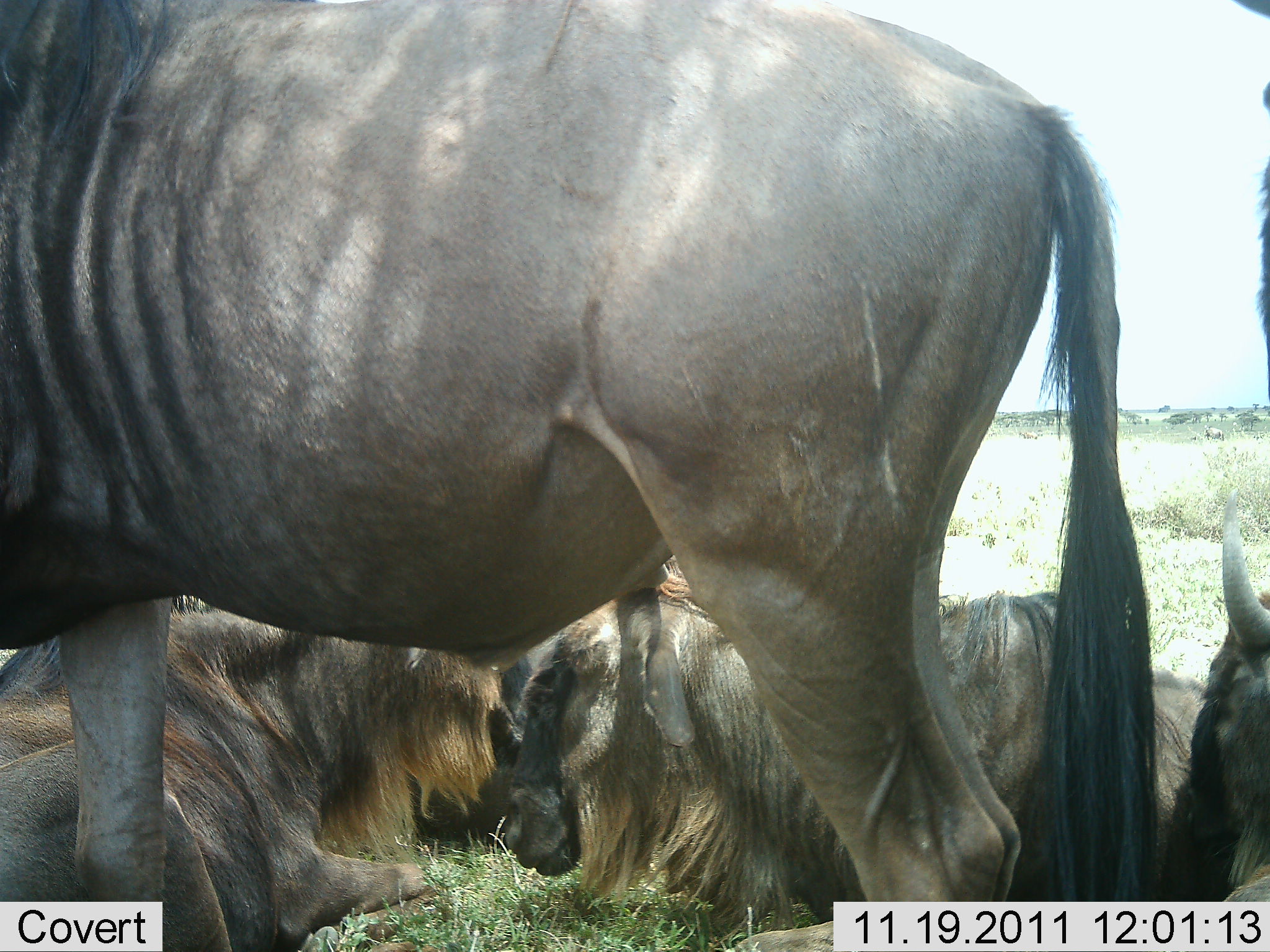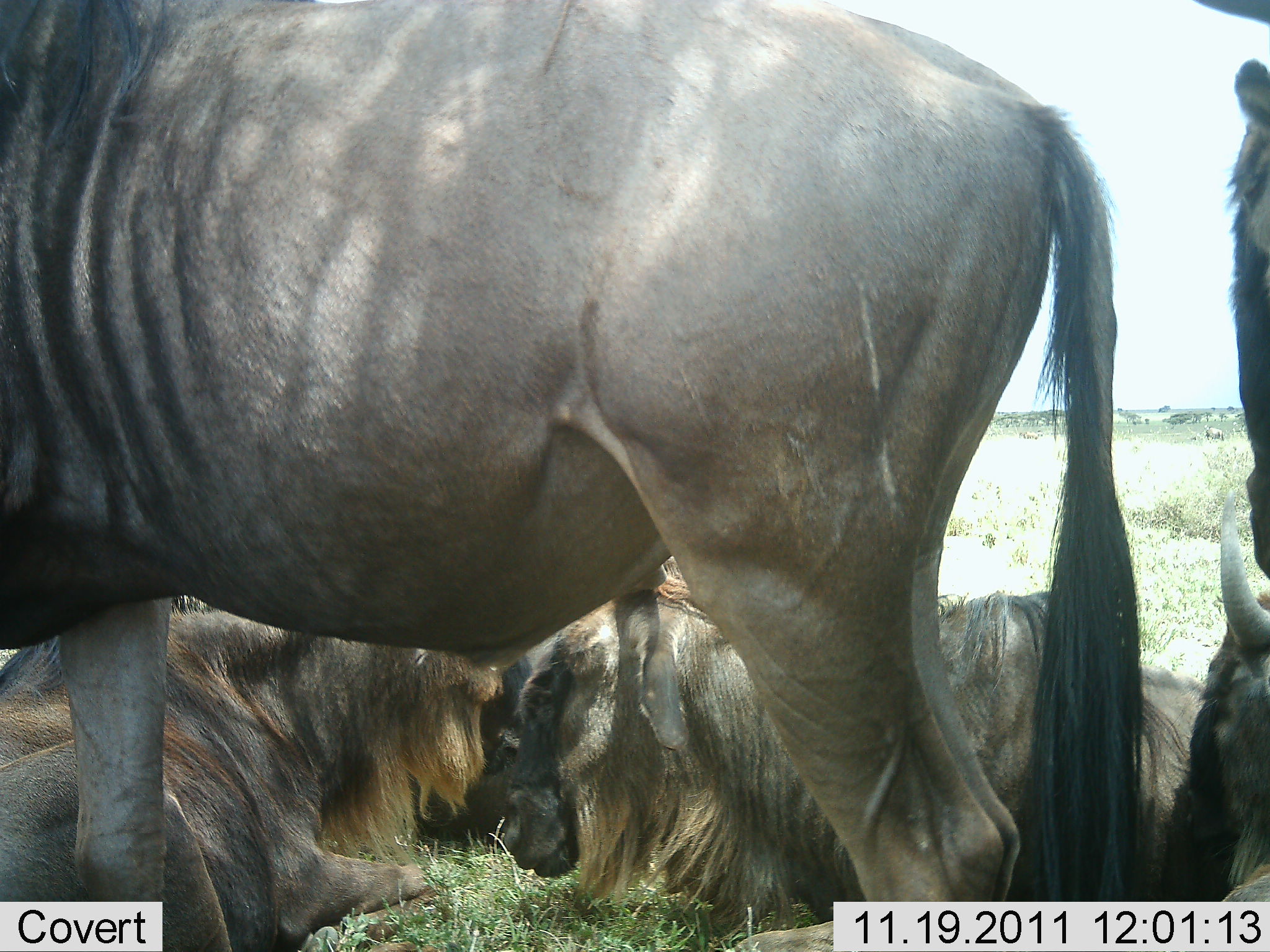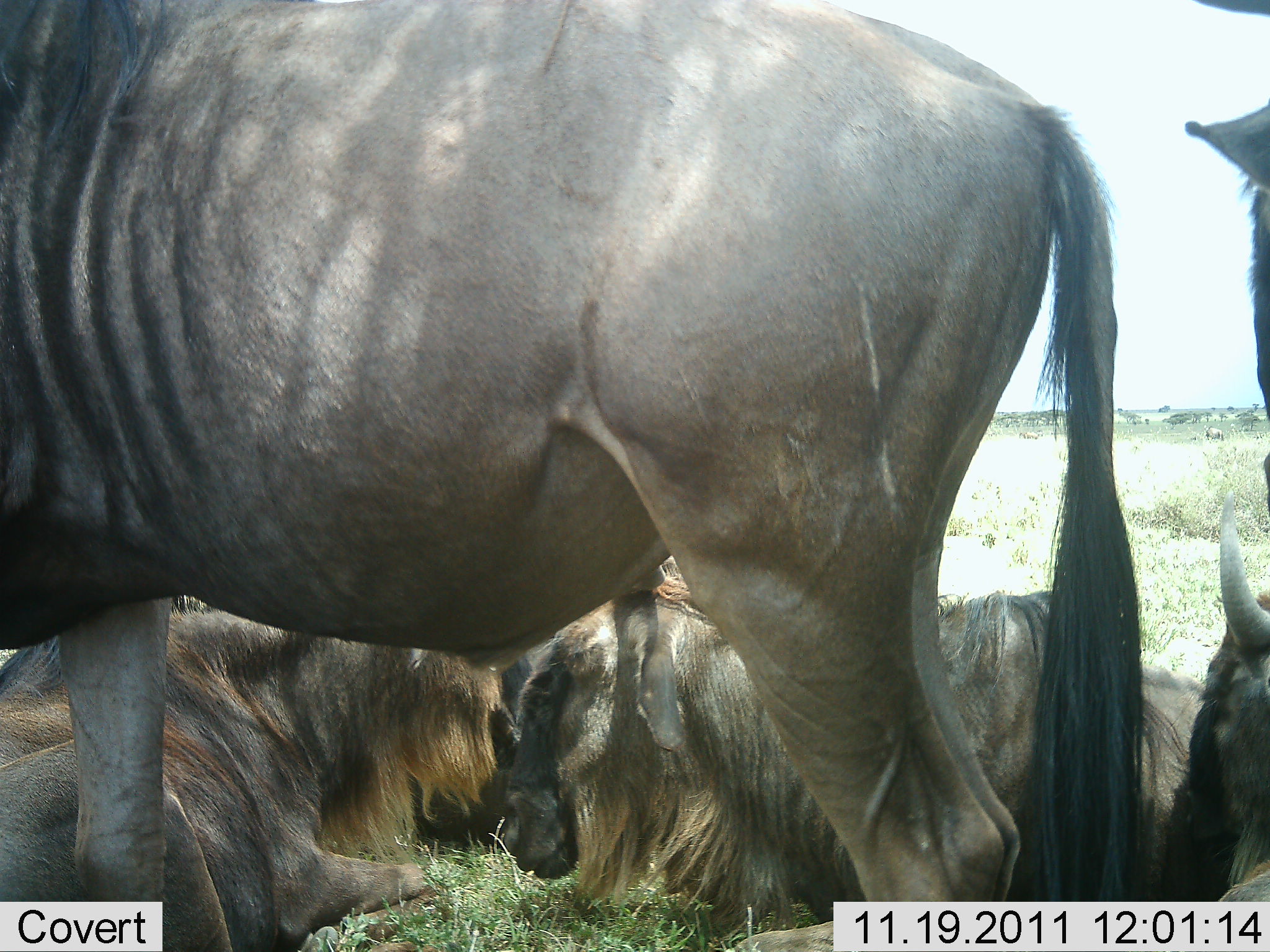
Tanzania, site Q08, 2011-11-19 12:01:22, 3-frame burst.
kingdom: Animalia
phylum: Chordata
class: Mammalia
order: Artiodactyla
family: Bovidae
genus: Connochaetes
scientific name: Connochaetes taurinus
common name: blue wildebeest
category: wildebeest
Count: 5.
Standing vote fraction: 73%.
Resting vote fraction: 100%.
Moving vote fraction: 0%.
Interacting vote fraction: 18%.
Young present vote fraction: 0%.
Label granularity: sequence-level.